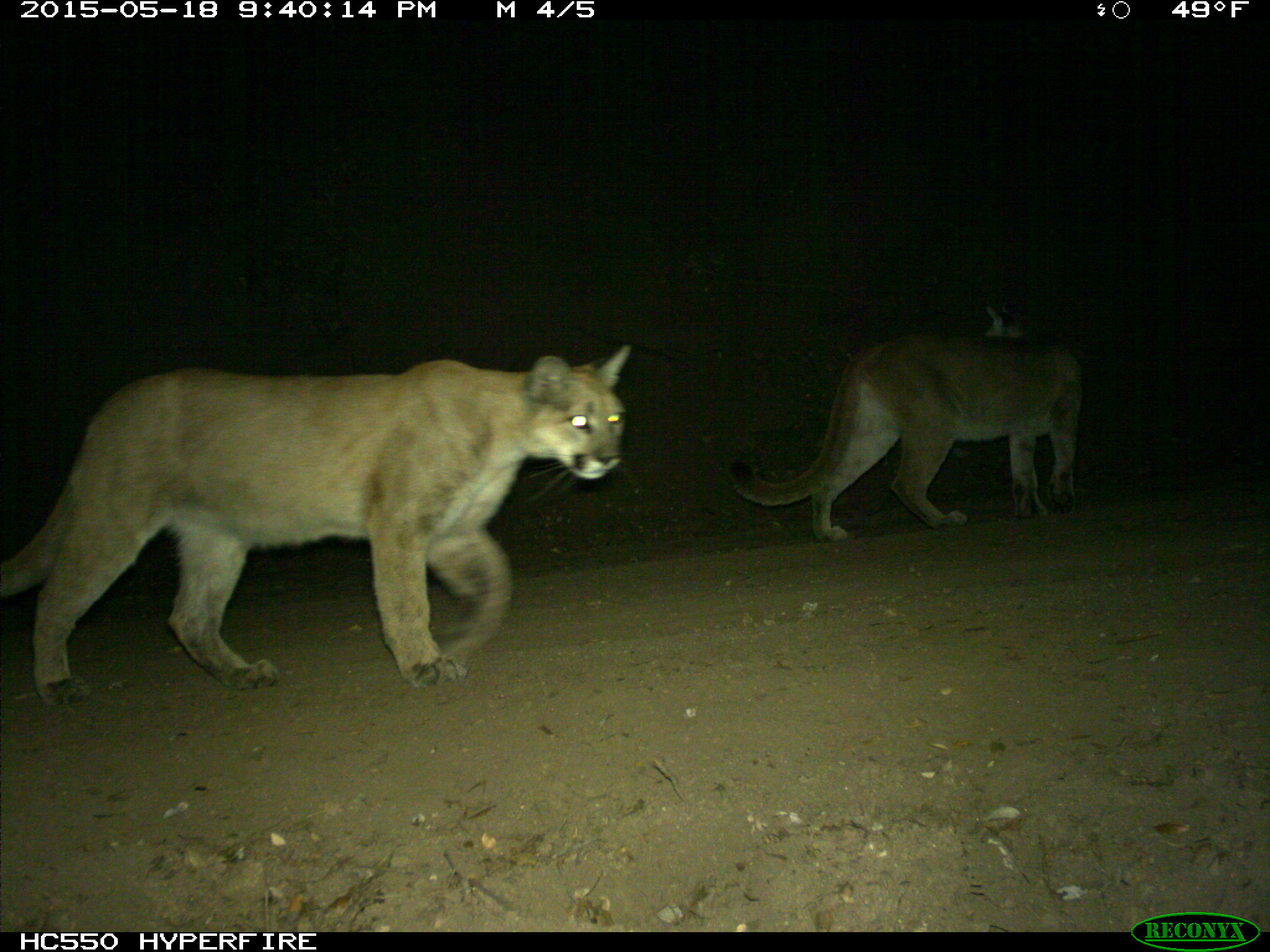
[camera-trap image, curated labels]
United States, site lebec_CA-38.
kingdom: Animalia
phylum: Chordata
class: Mammalia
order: Carnivora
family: Felidae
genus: Puma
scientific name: Puma concolor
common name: mountain lion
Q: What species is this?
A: Puma concolor (mountain lion).